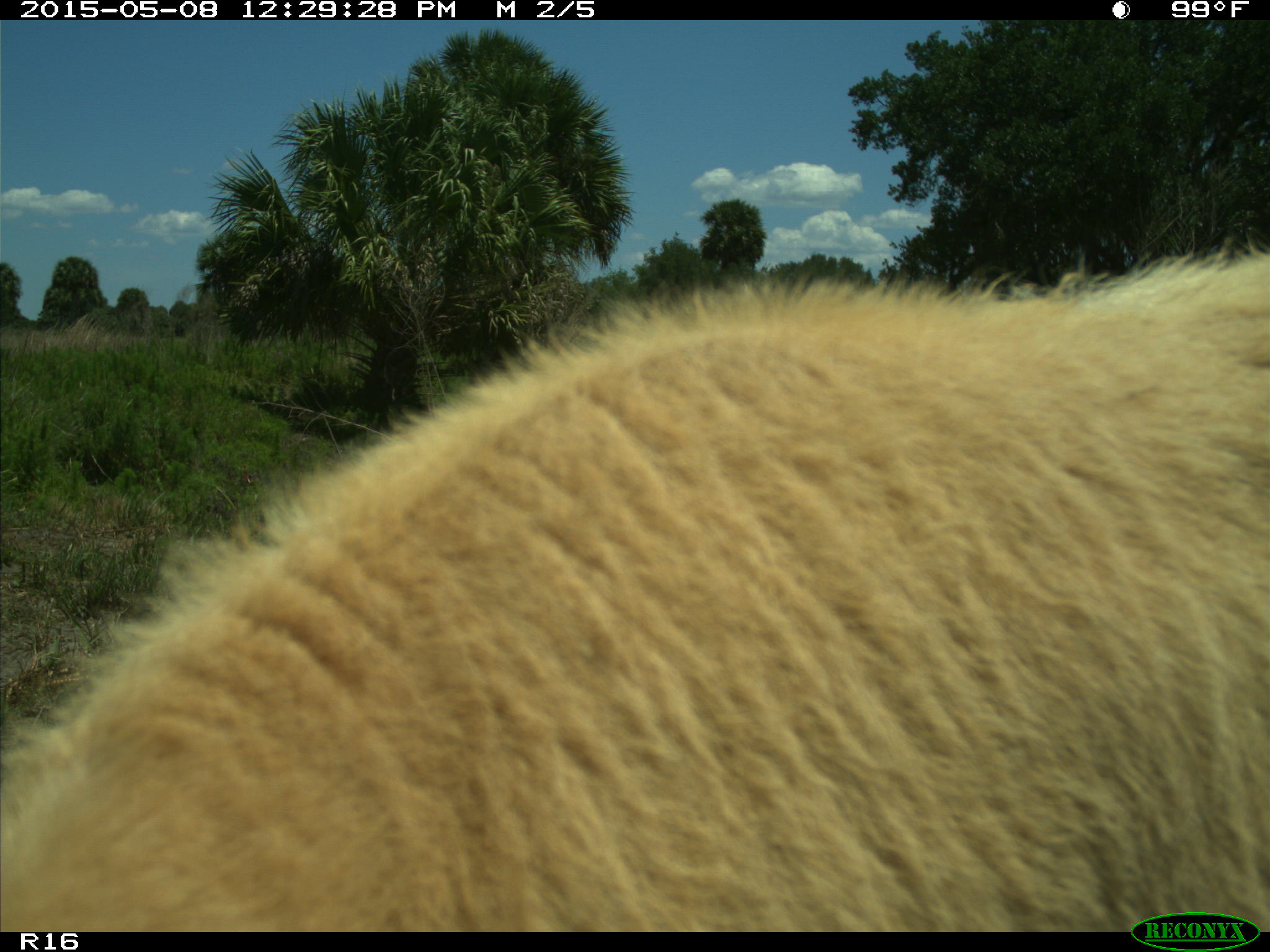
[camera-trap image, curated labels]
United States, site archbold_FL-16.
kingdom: Animalia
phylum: Chordata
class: Mammalia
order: Artiodactyla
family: Bovidae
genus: Bos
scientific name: Bos taurus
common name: domestic cow